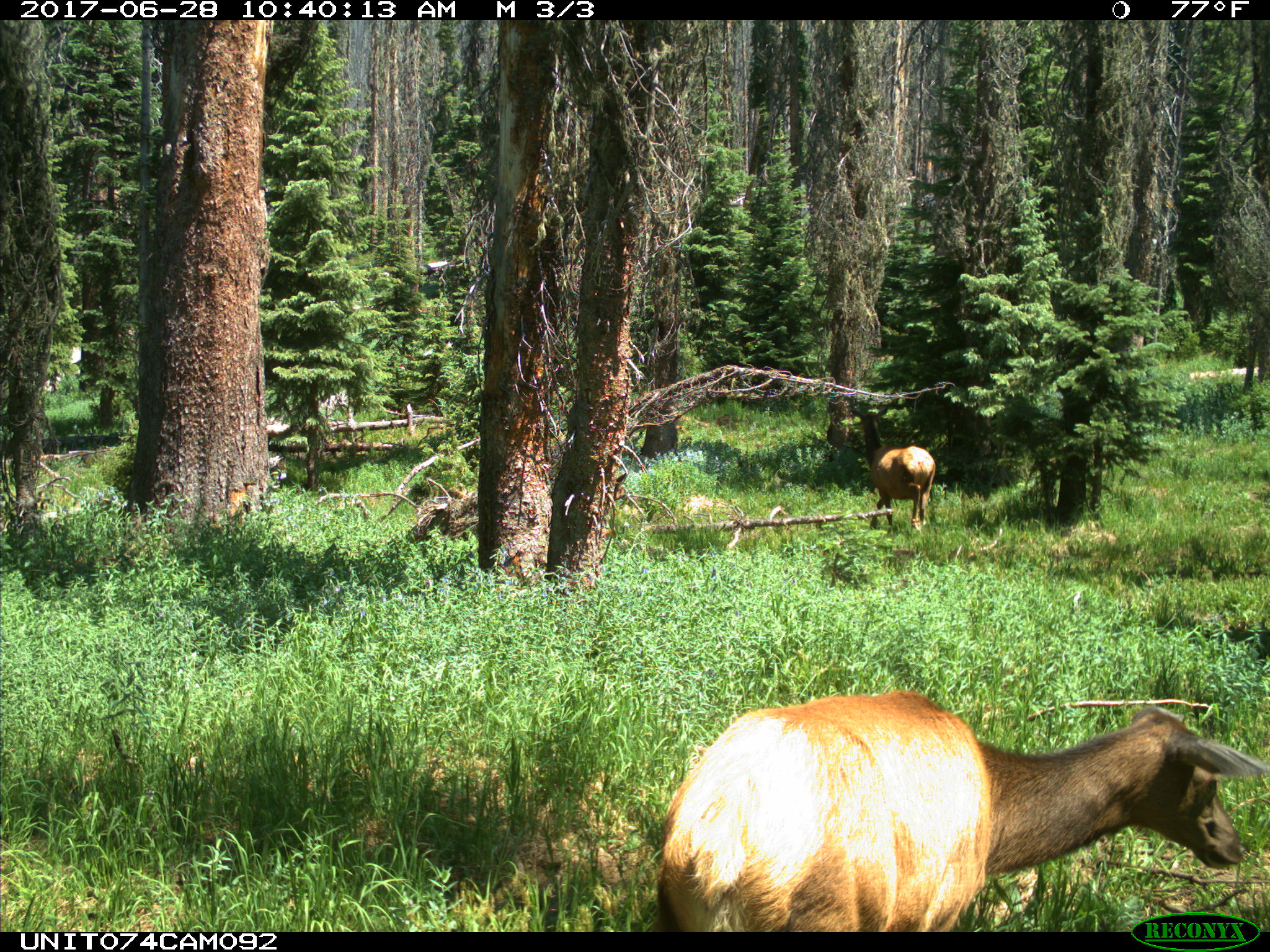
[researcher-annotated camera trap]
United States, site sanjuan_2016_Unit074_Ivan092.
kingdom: Animalia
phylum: Chordata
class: Mammalia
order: Artiodactyla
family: Cervidae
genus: Cervus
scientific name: Cervus elaphus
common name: red deer